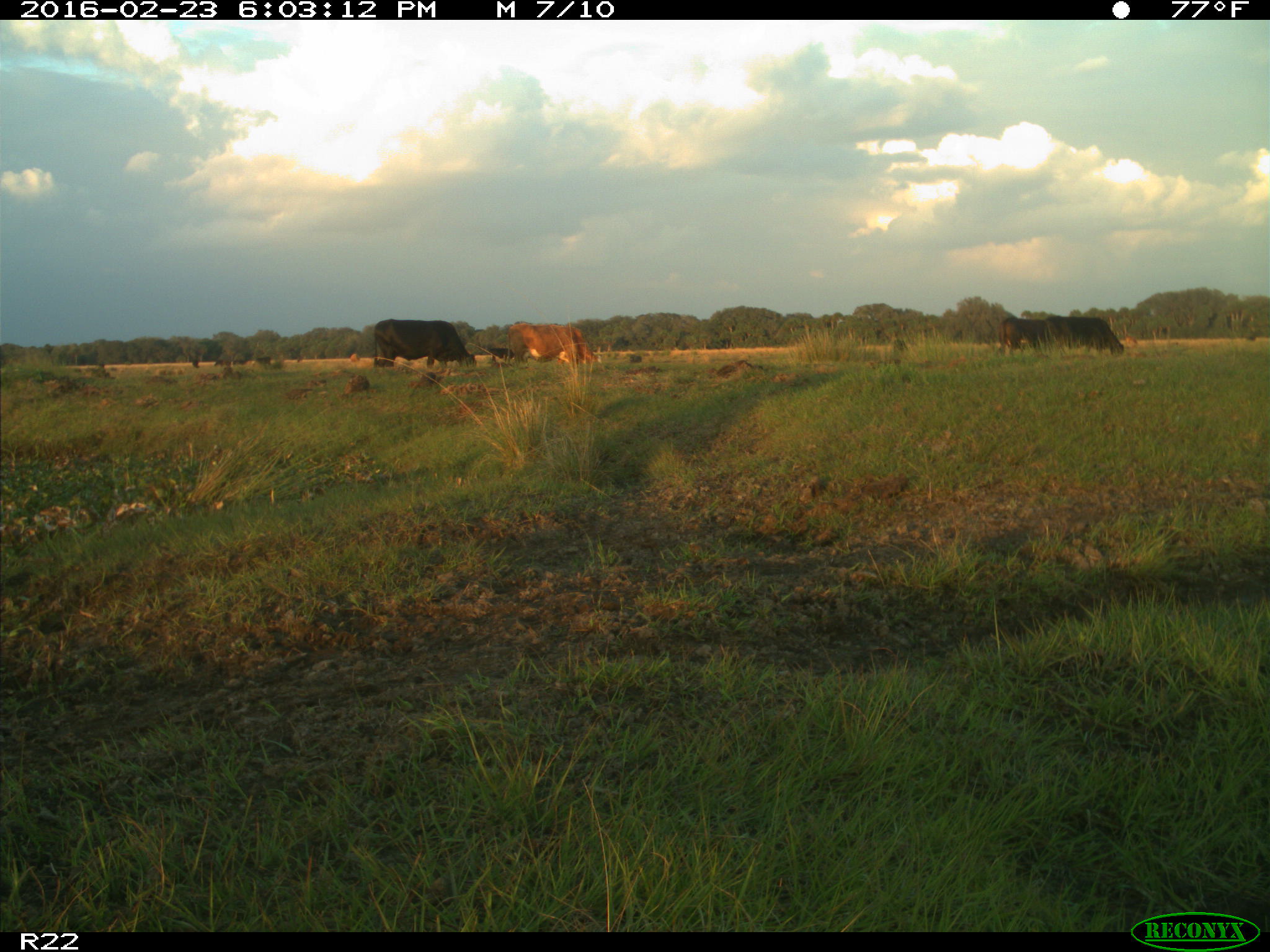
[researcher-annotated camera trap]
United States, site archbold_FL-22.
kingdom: Animalia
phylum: Chordata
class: Mammalia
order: Artiodactyla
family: Bovidae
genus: Bos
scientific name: Bos taurus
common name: domestic cow